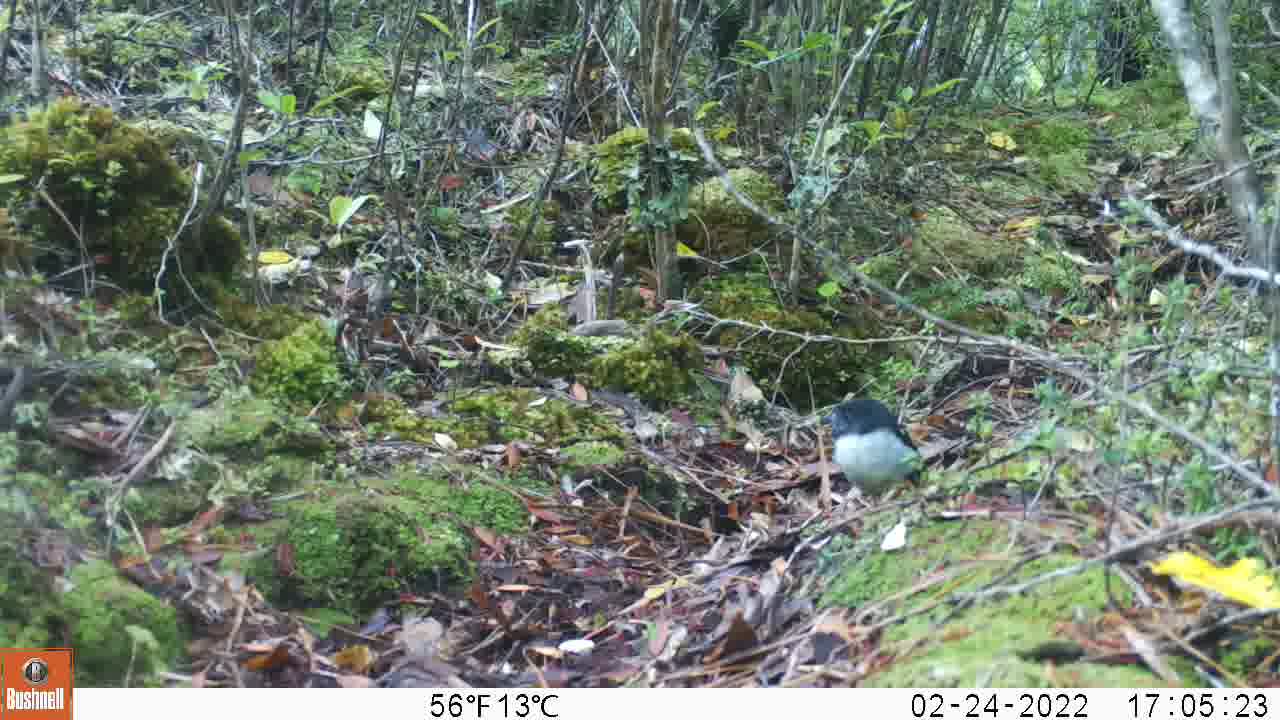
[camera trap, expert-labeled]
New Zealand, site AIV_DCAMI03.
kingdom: Animalia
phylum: Chordata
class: Aves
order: Passeriformes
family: Petroicidae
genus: Petroica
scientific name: Petroica macrocephala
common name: tomtit